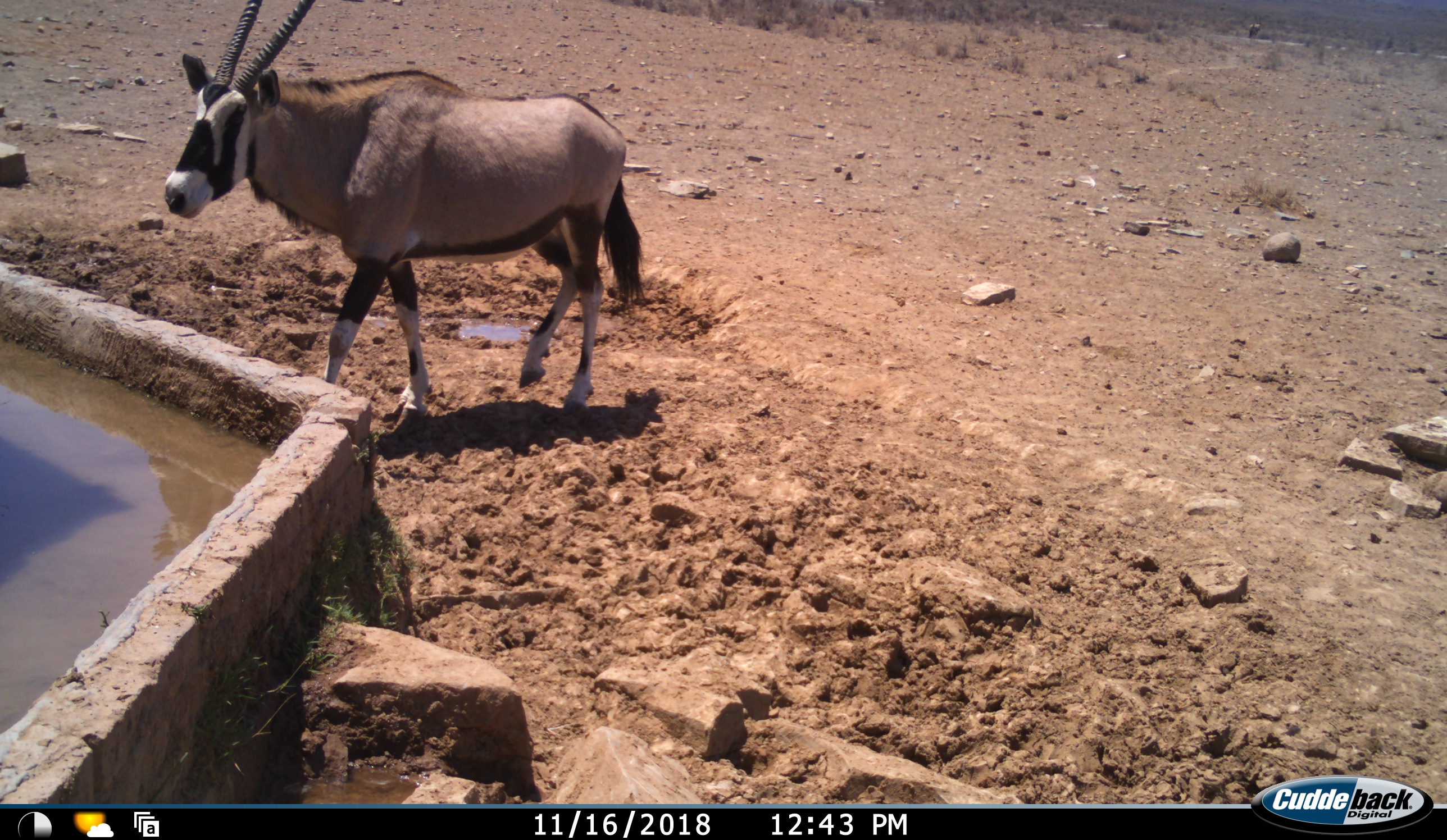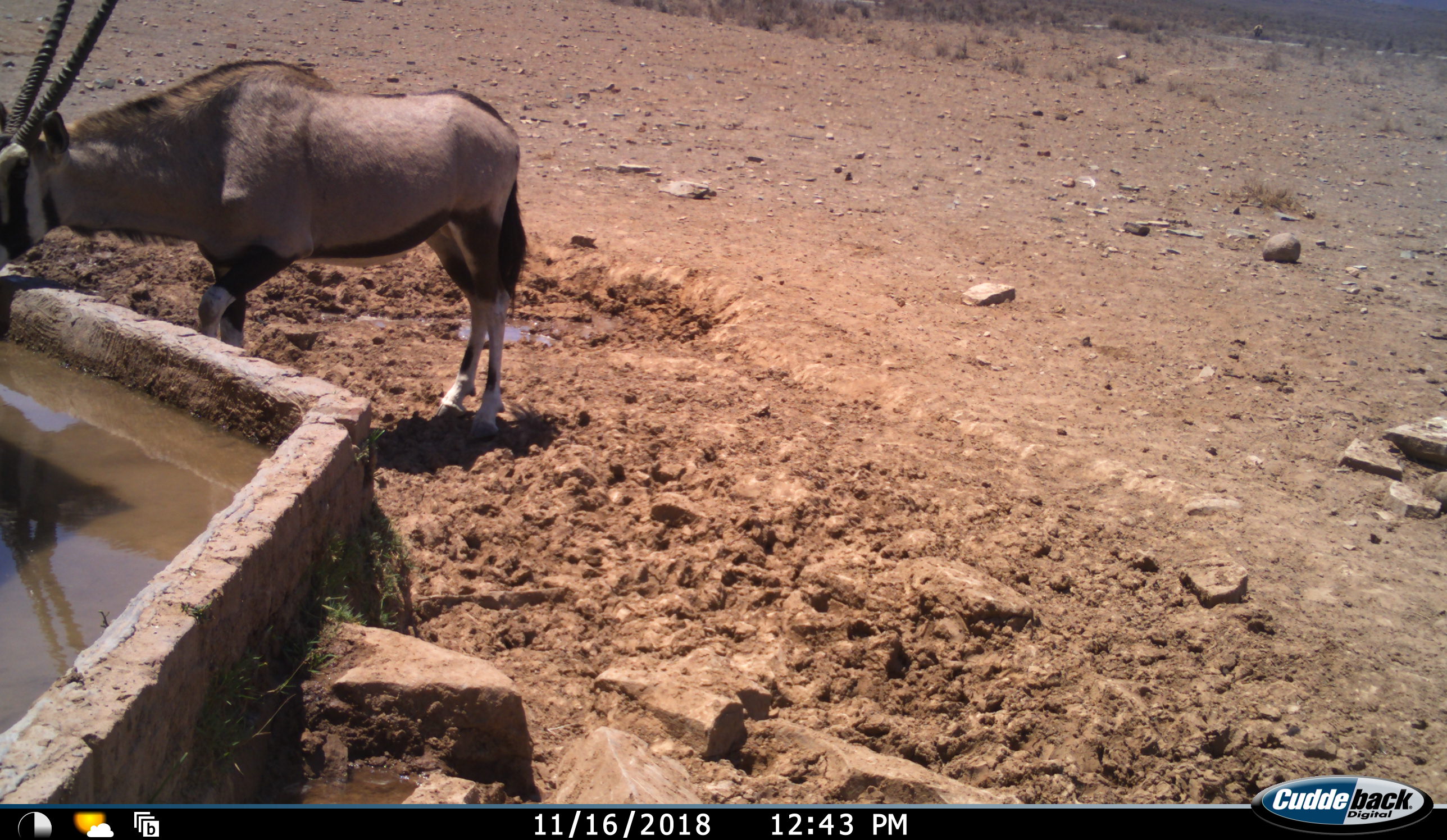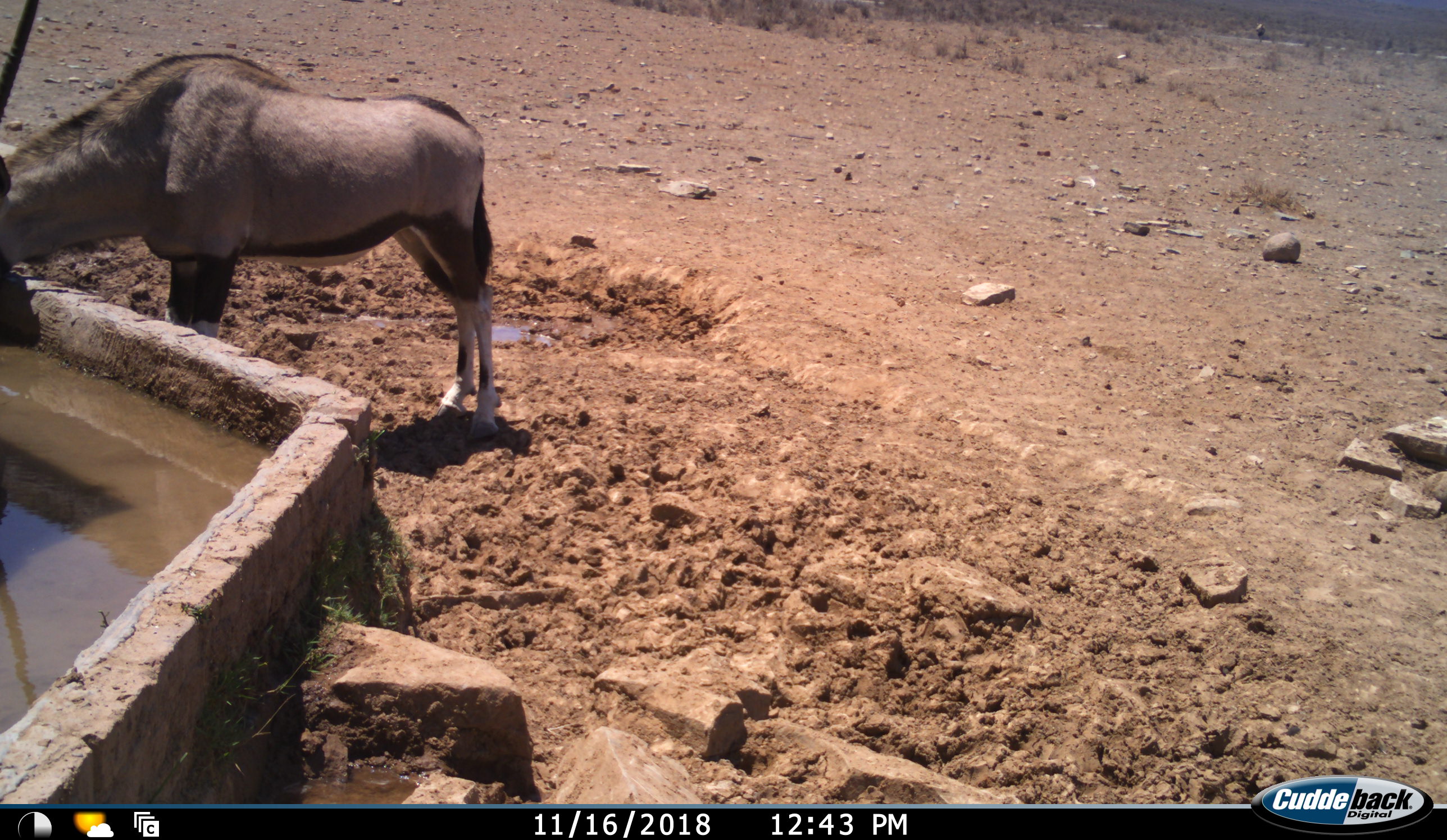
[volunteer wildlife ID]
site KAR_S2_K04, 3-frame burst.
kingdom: Animalia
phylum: Chordata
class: Mammalia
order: Artiodactyla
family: Bovidae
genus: Oryx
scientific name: Oryx gazella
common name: gemsbok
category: oryx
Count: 1.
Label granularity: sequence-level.